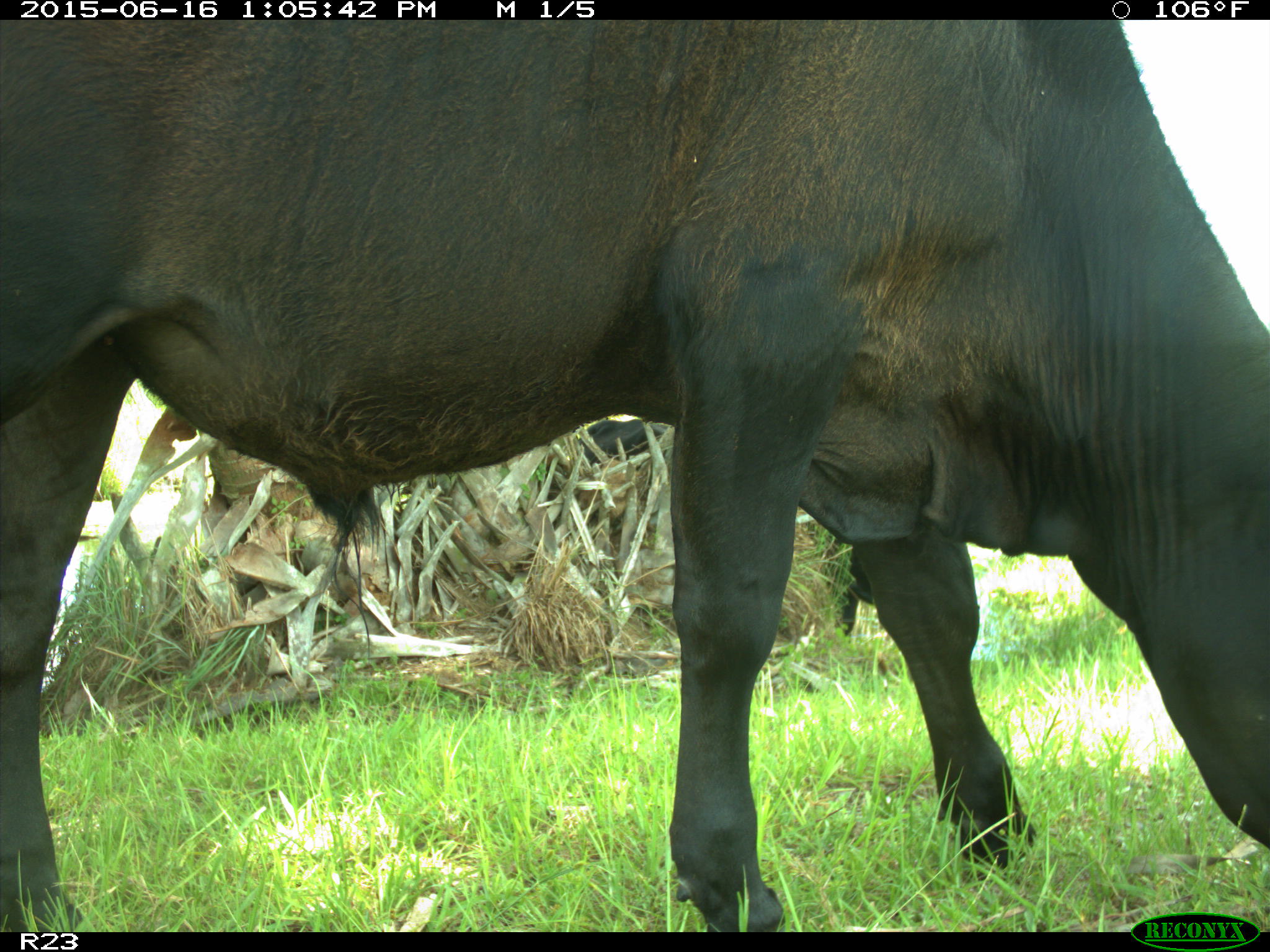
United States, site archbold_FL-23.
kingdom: Animalia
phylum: Chordata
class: Mammalia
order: Artiodactyla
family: Suidae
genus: Sus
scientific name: Sus scrofa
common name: wild boar